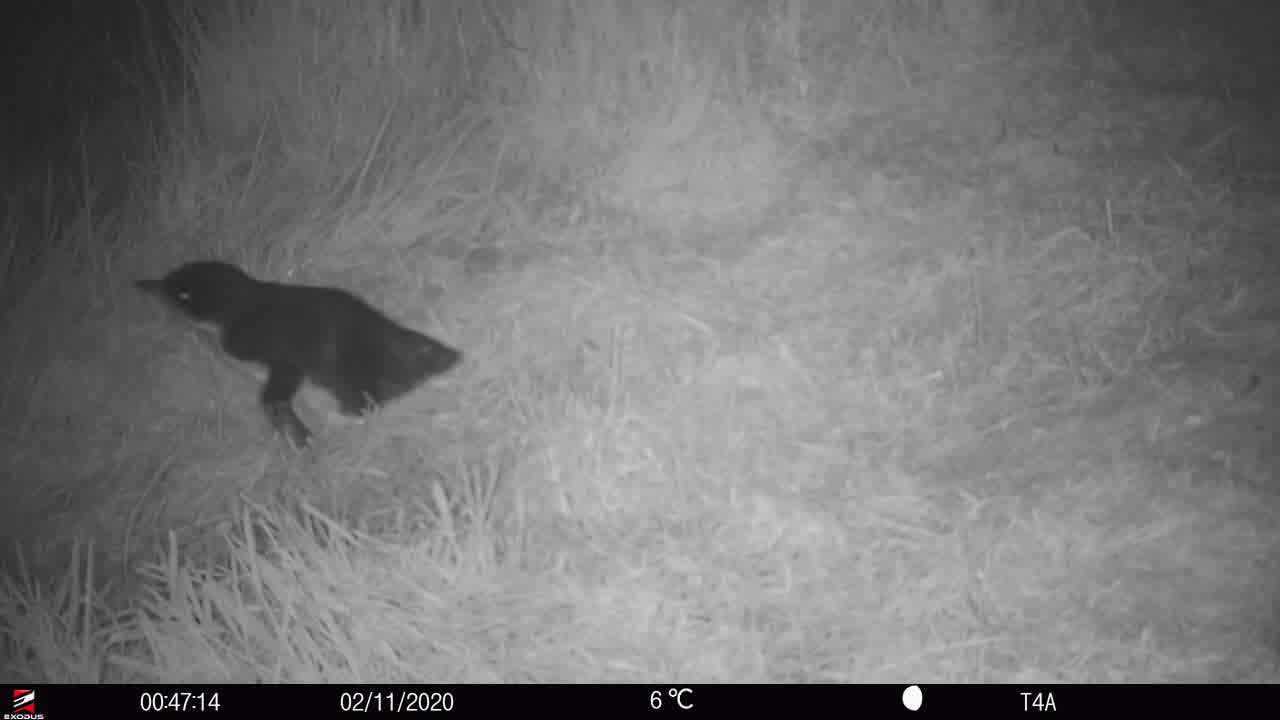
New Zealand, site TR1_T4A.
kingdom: Animalia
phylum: Chordata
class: Aves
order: Sphenisciformes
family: Spheniscidae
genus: Eudyptula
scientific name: Eudyptula minor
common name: little blue penguin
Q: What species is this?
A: Little blue penguin (Eudyptula minor).